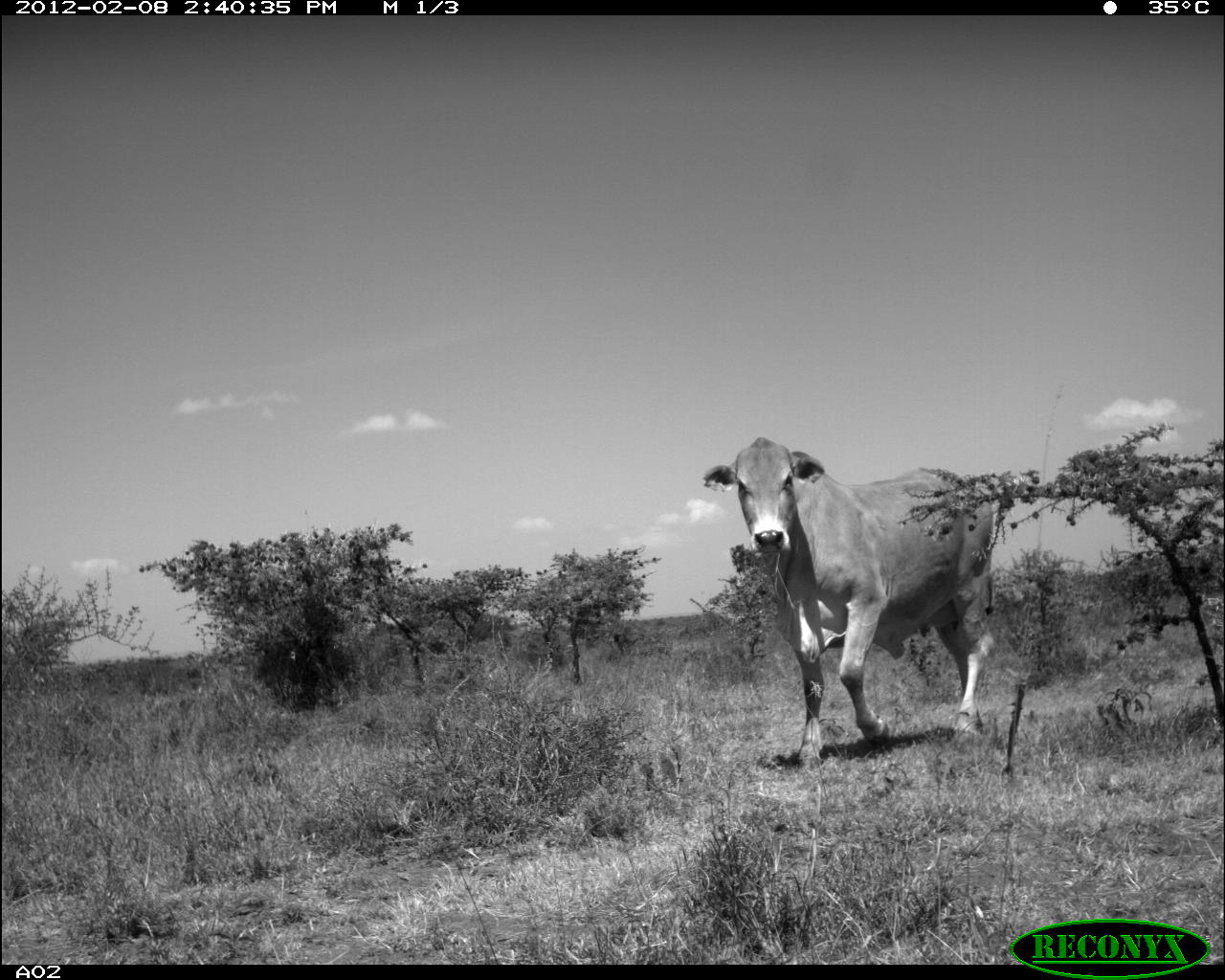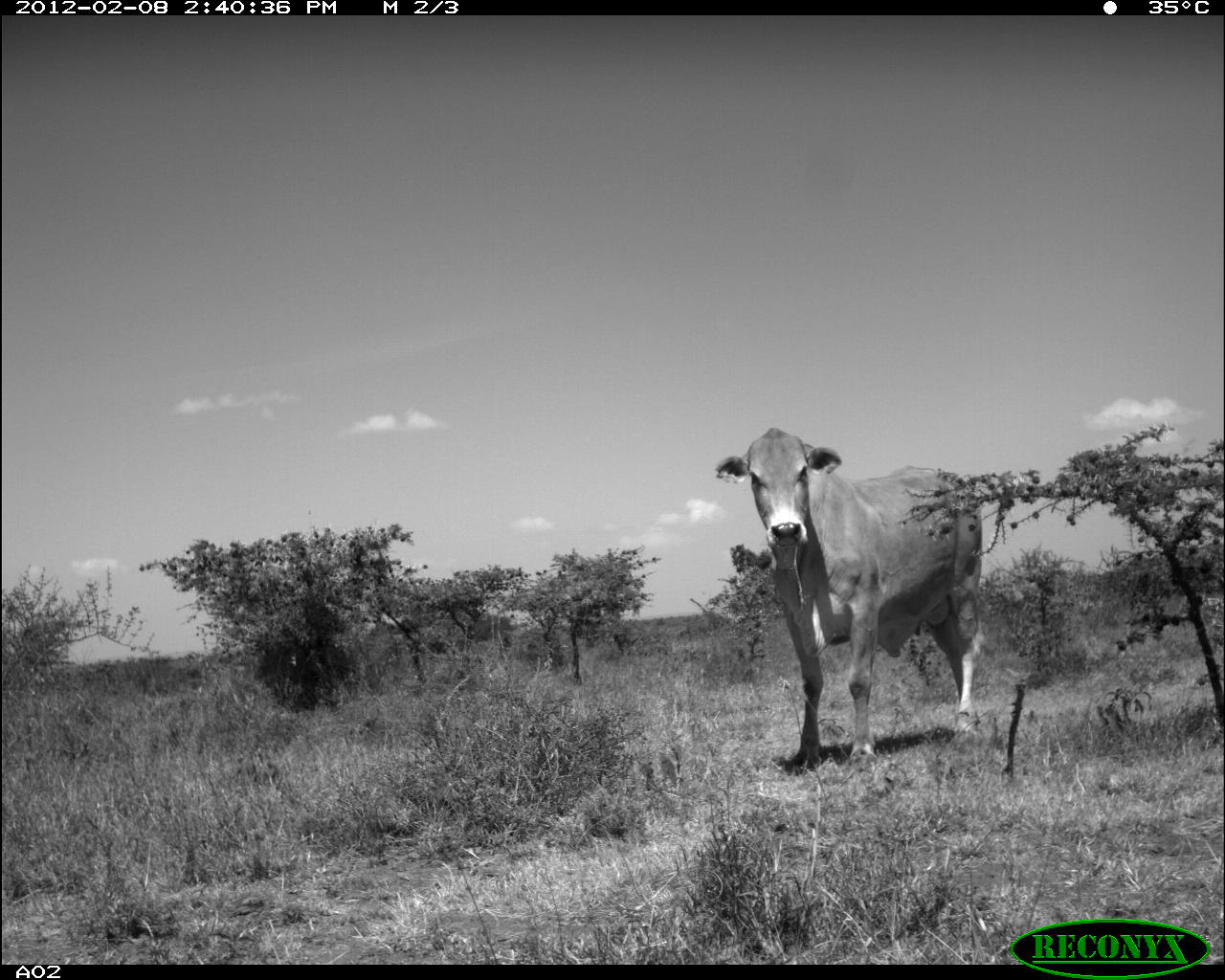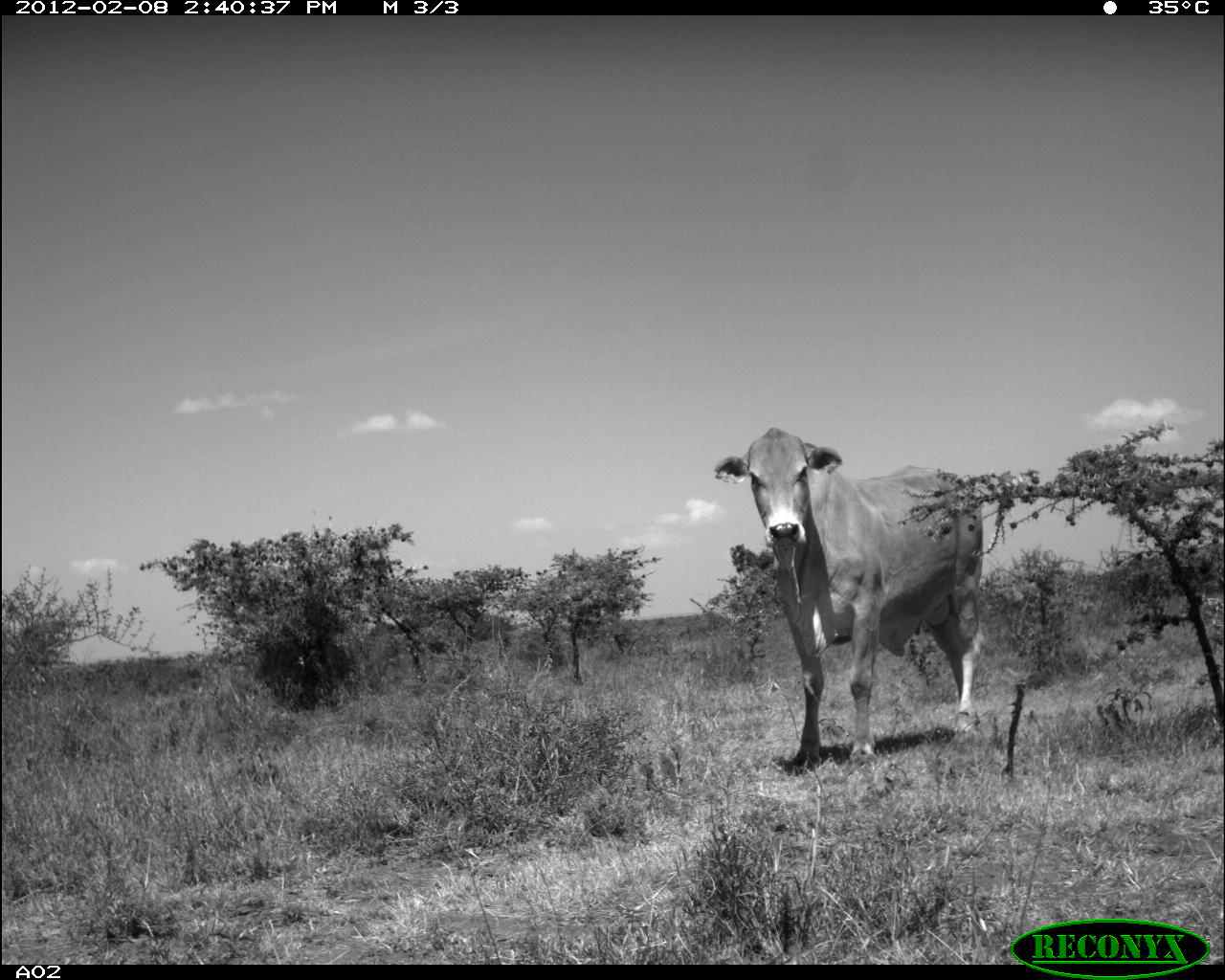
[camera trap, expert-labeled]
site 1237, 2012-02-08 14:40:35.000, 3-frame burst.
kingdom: Animalia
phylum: Chordata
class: Mammalia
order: Artiodactyla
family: Bovidae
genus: Bos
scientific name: Bos taurus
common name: domestic cattle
Bos taurus (domestic cattle), count 1.